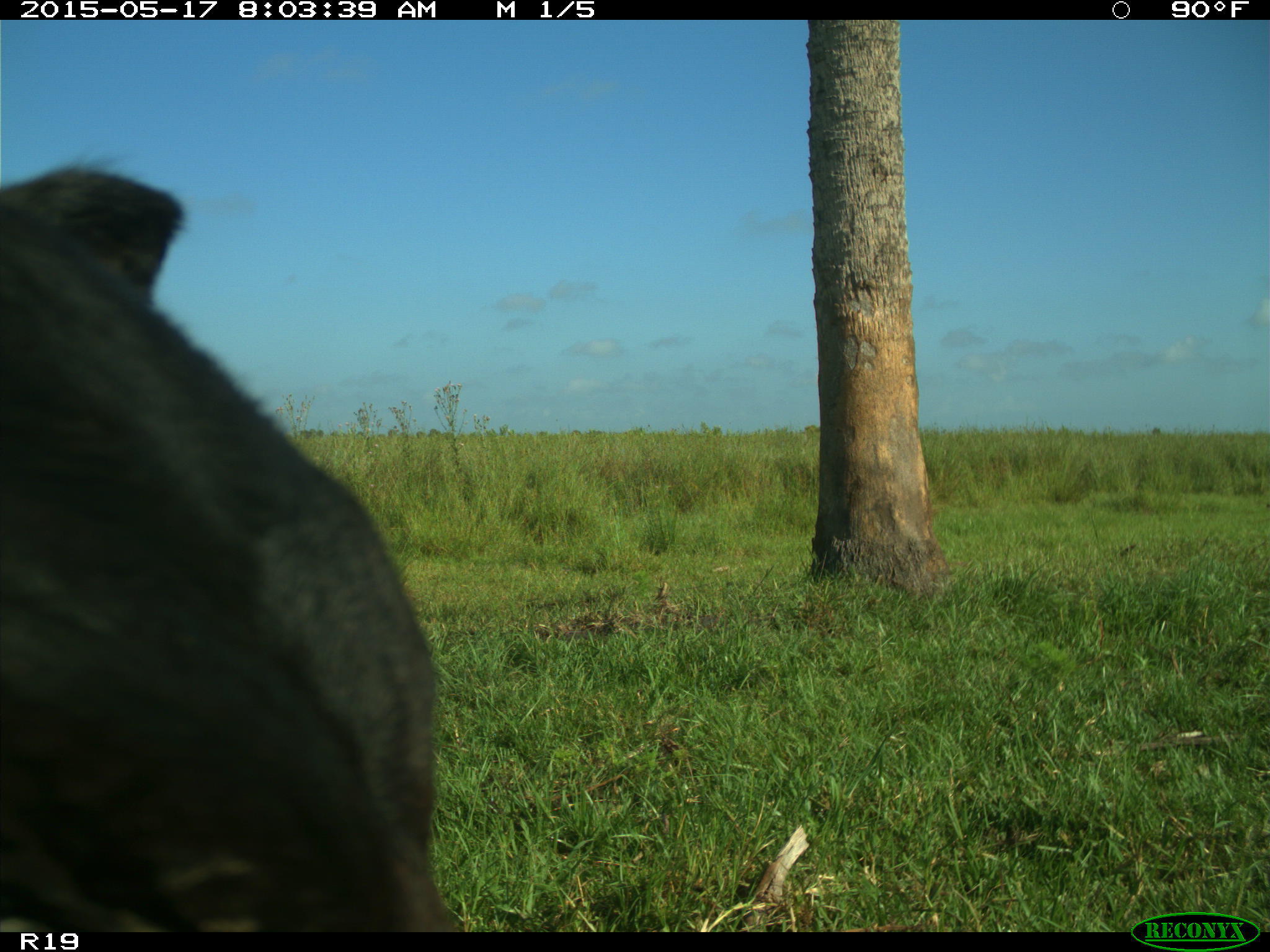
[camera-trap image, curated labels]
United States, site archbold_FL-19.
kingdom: Animalia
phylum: Chordata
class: Mammalia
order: Artiodactyla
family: Bovidae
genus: Bos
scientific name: Bos taurus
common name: domestic cow